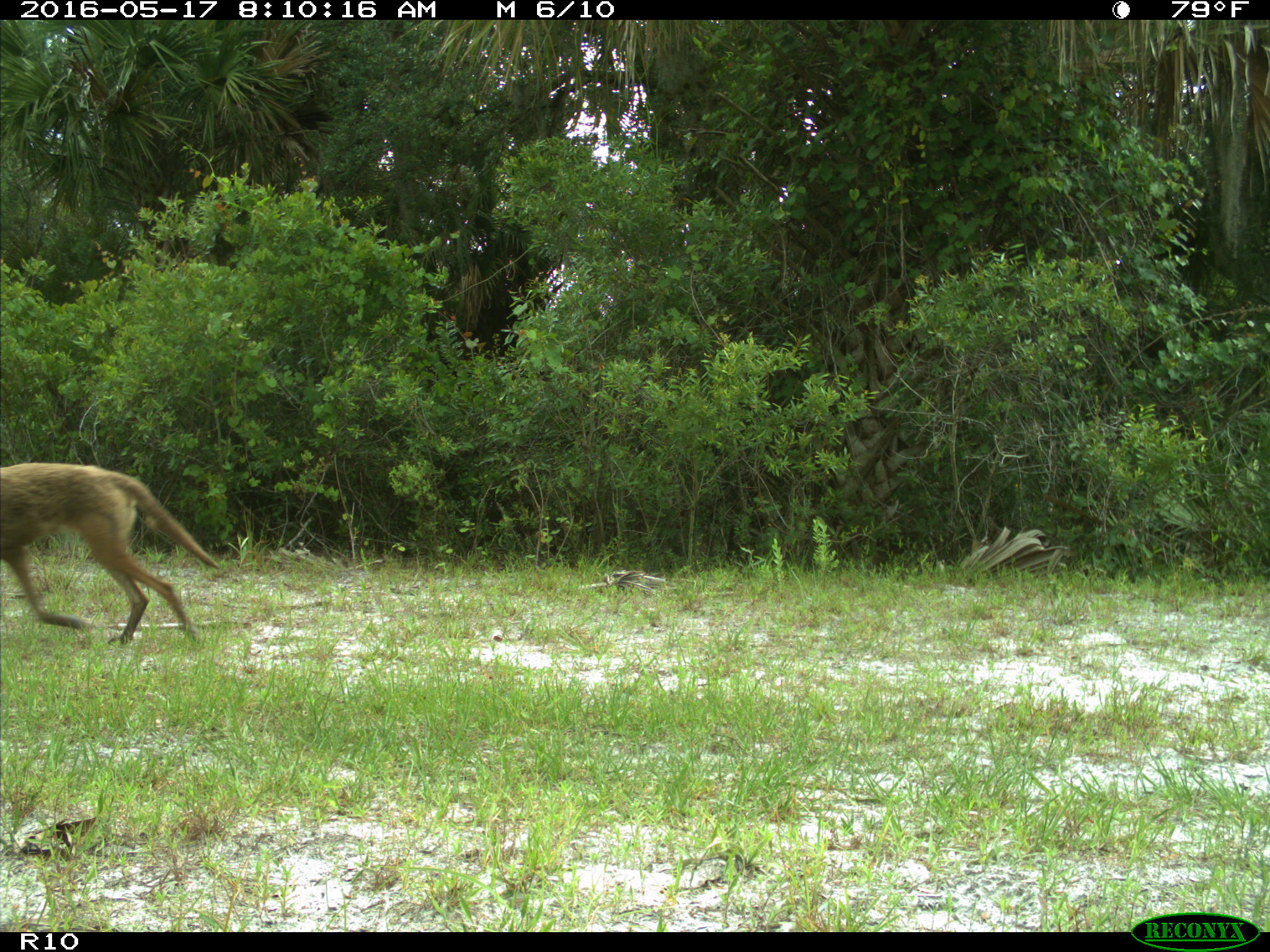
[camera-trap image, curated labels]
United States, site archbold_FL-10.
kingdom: Animalia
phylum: Chordata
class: Mammalia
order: Carnivora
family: Canidae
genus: Canis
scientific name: Canis latrans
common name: coyote